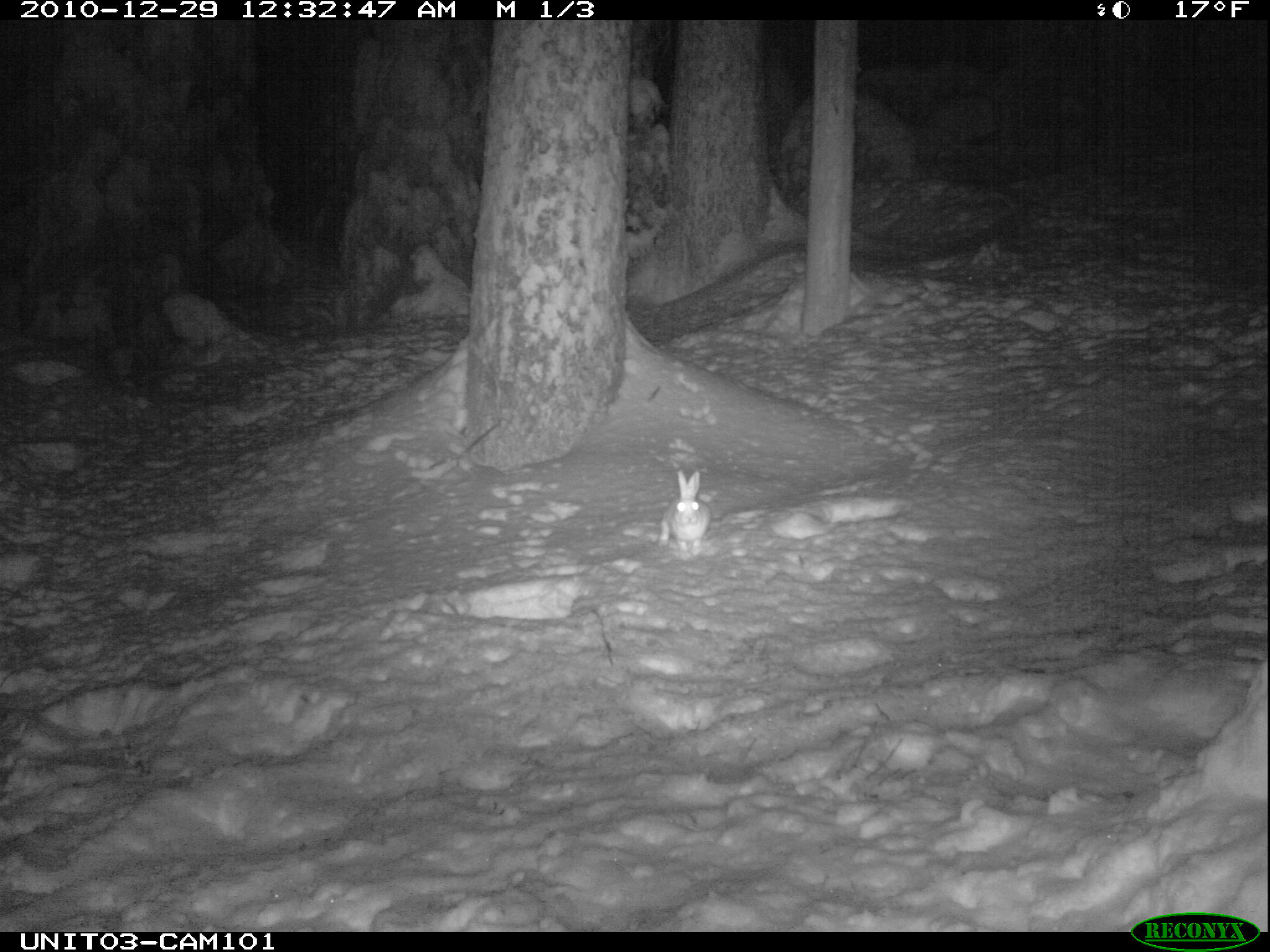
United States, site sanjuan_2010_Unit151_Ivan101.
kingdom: Animalia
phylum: Chordata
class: Mammalia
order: Lagomorpha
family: Leporidae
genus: Lepus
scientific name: Lepus americanus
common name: snowshoe hare